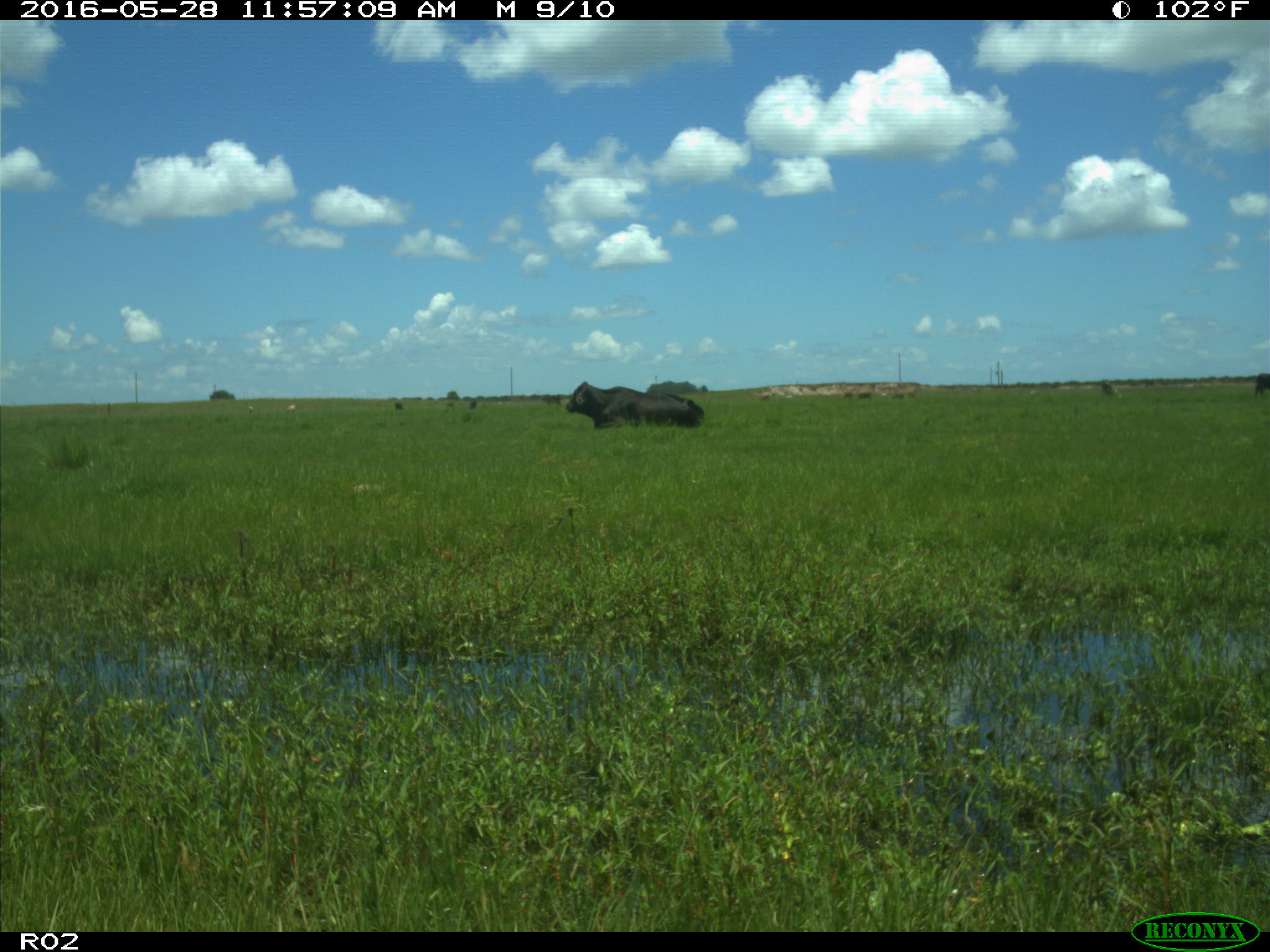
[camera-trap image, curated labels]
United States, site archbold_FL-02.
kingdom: Animalia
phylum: Chordata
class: Mammalia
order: Artiodactyla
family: Bovidae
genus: Bos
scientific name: Bos taurus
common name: domestic cow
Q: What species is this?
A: Bos taurus (domestic cow).